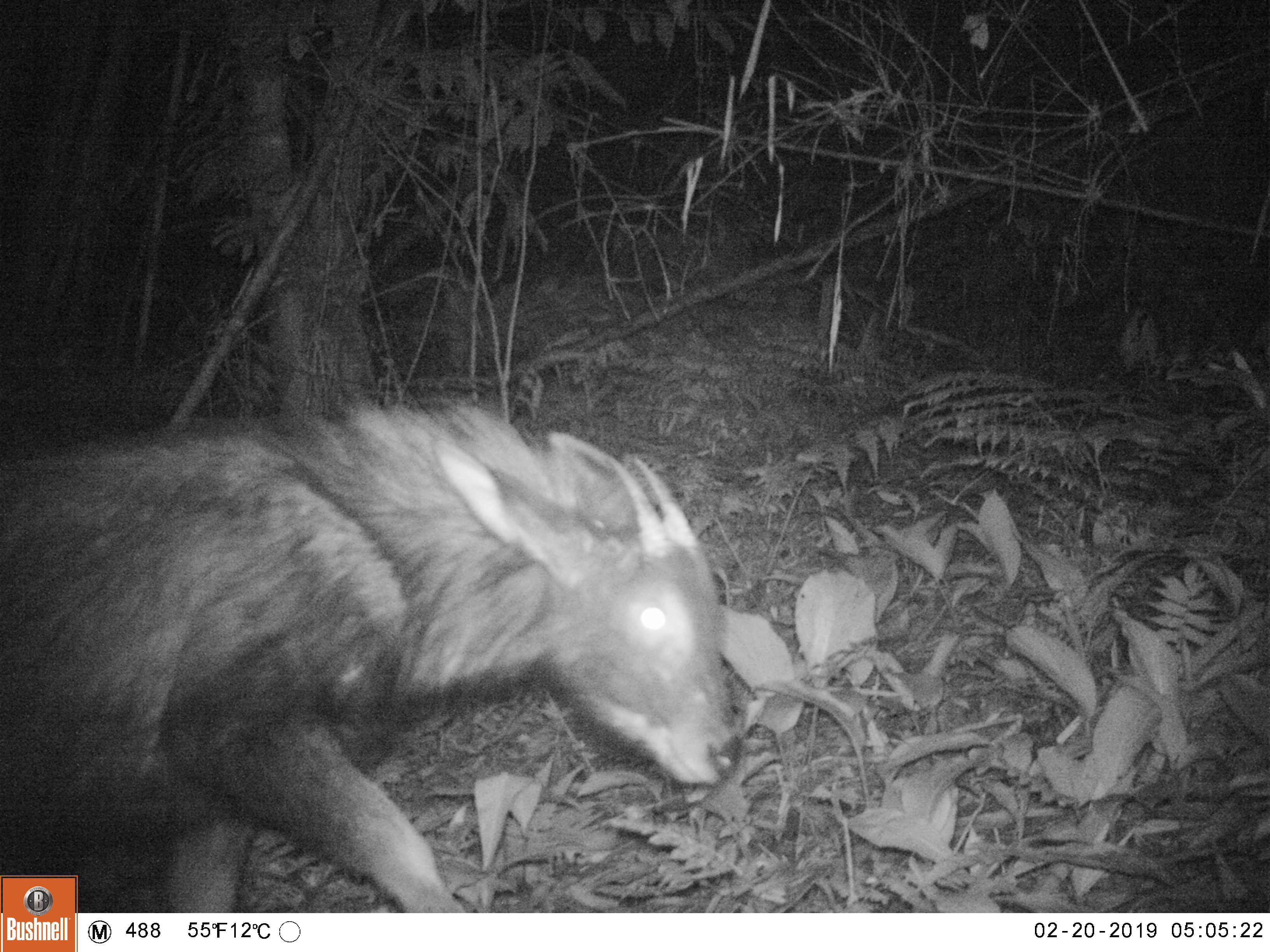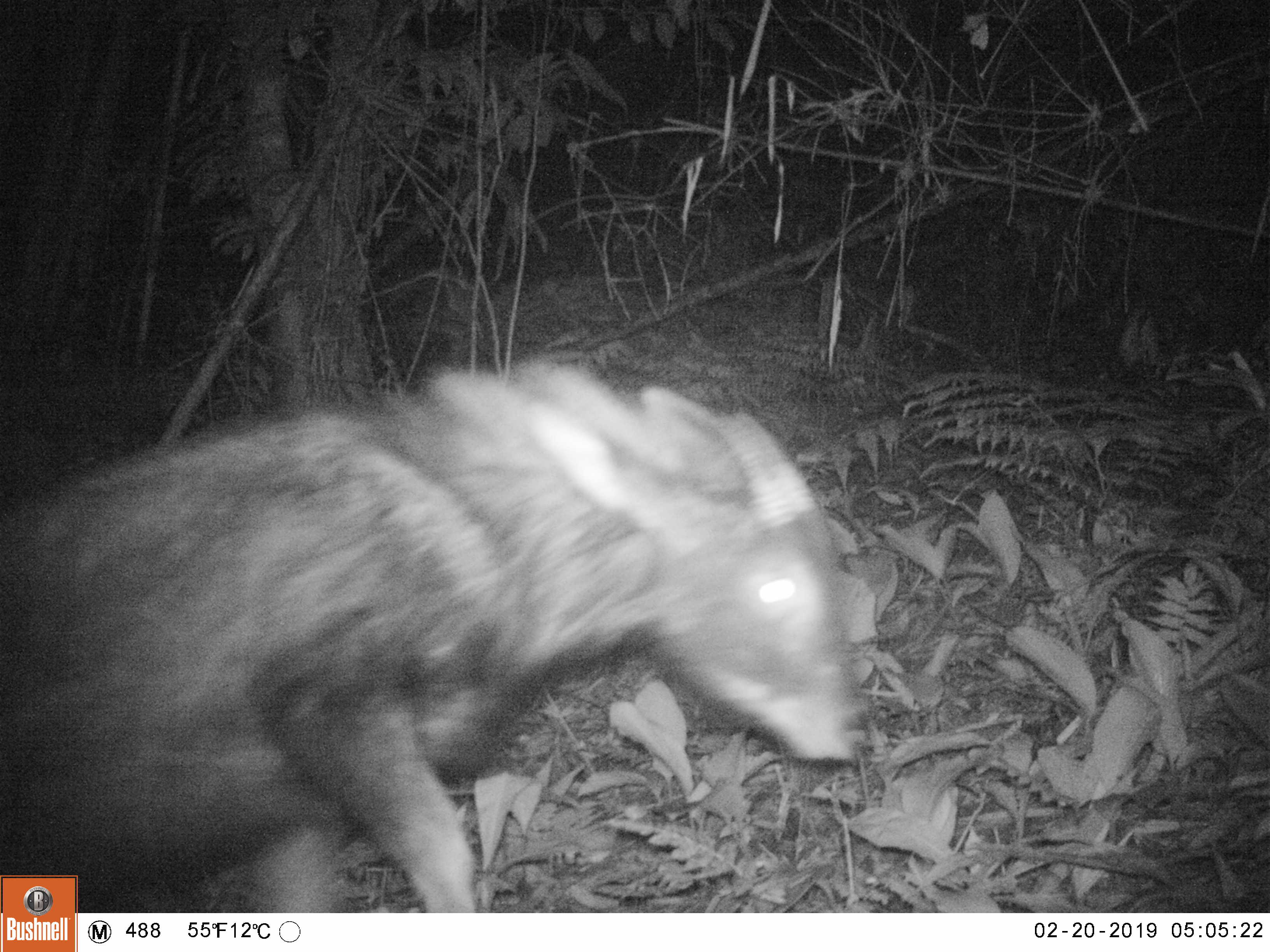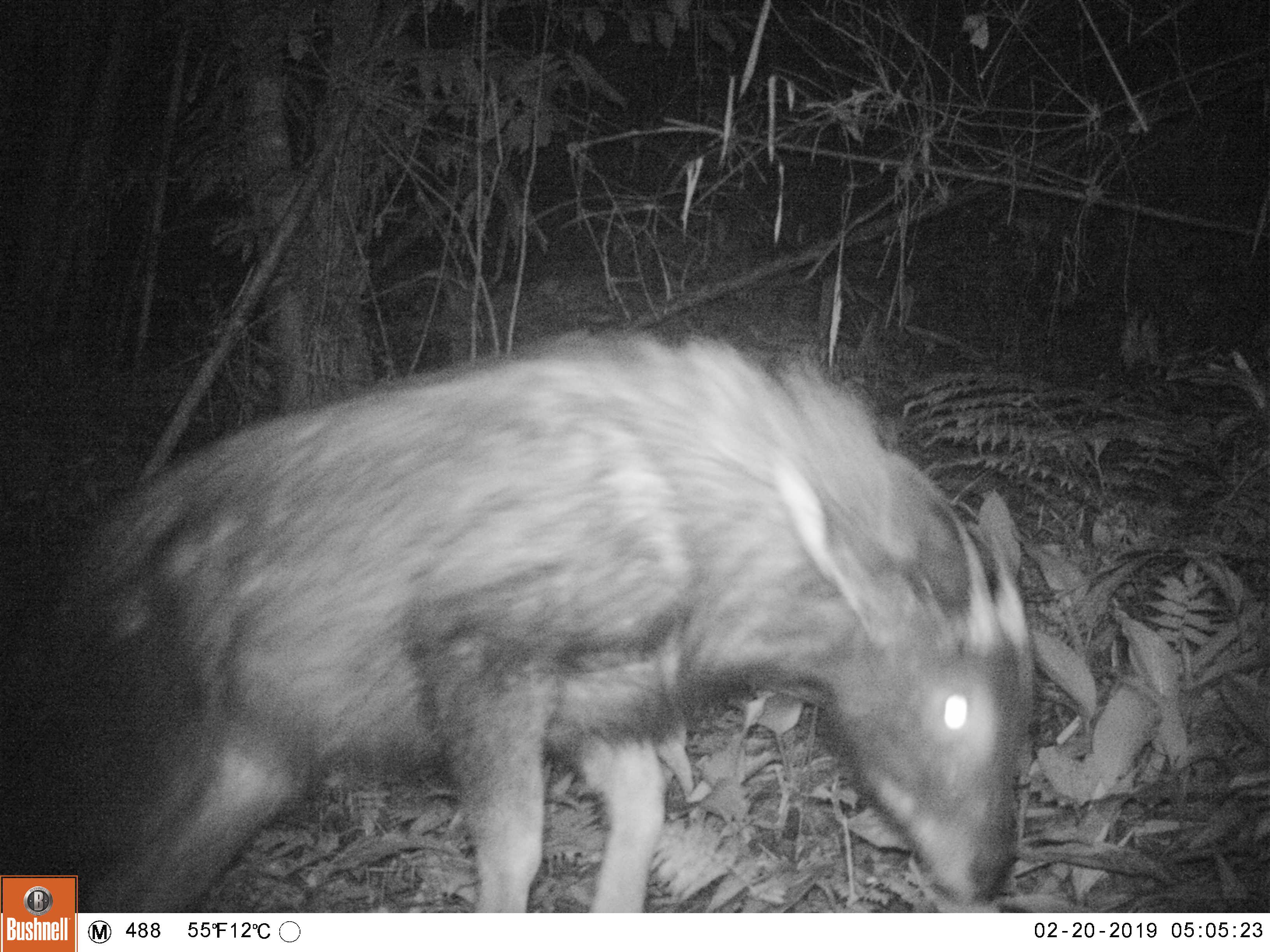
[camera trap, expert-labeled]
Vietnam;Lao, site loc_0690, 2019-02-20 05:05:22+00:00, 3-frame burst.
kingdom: Animalia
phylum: Chordata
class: Mammalia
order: Artiodactyla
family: Bovidae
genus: Capricornis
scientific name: Capricornis sumatraensis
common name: chinese serow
Chinese serow (Capricornis sumatraensis). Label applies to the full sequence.